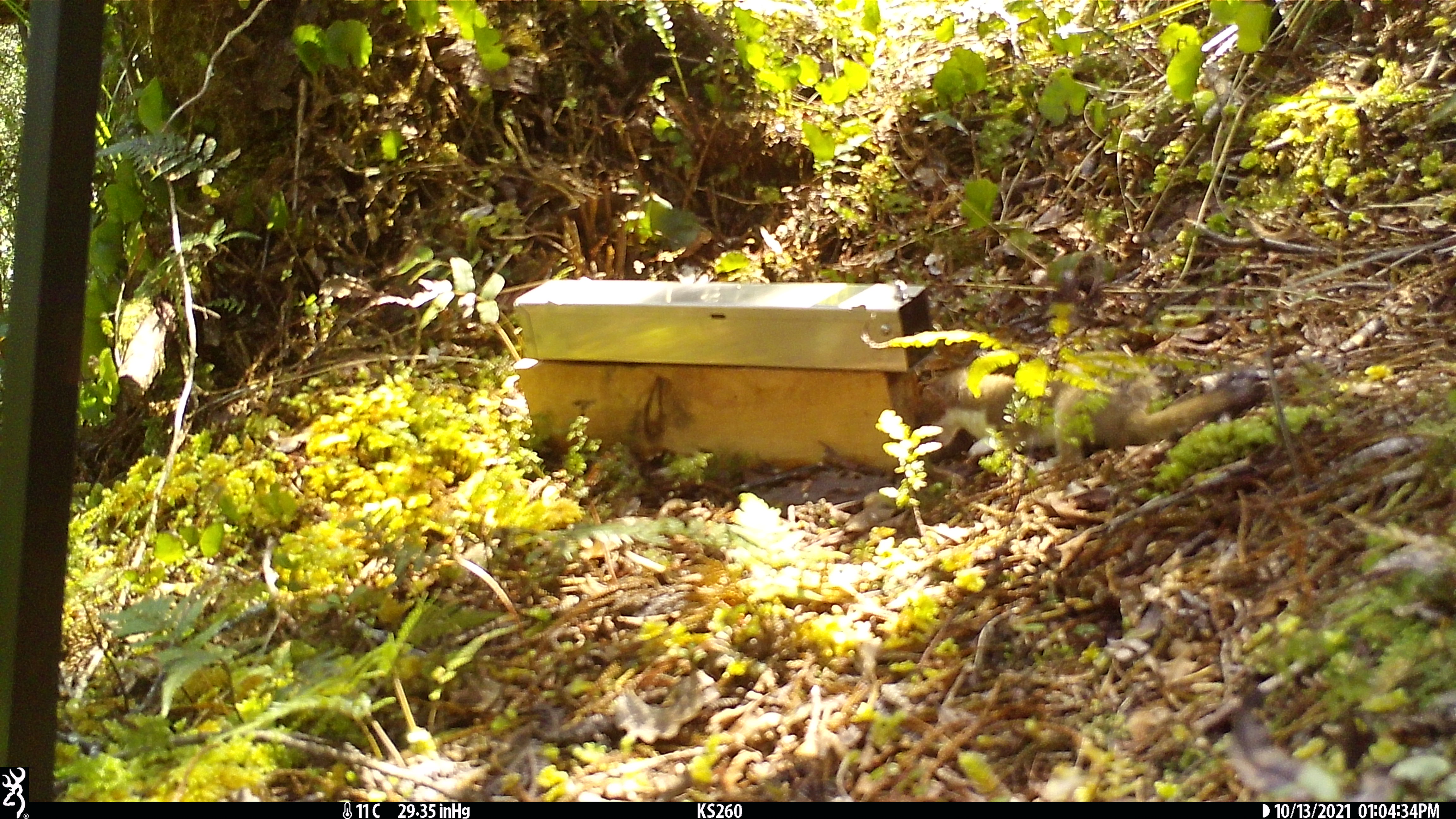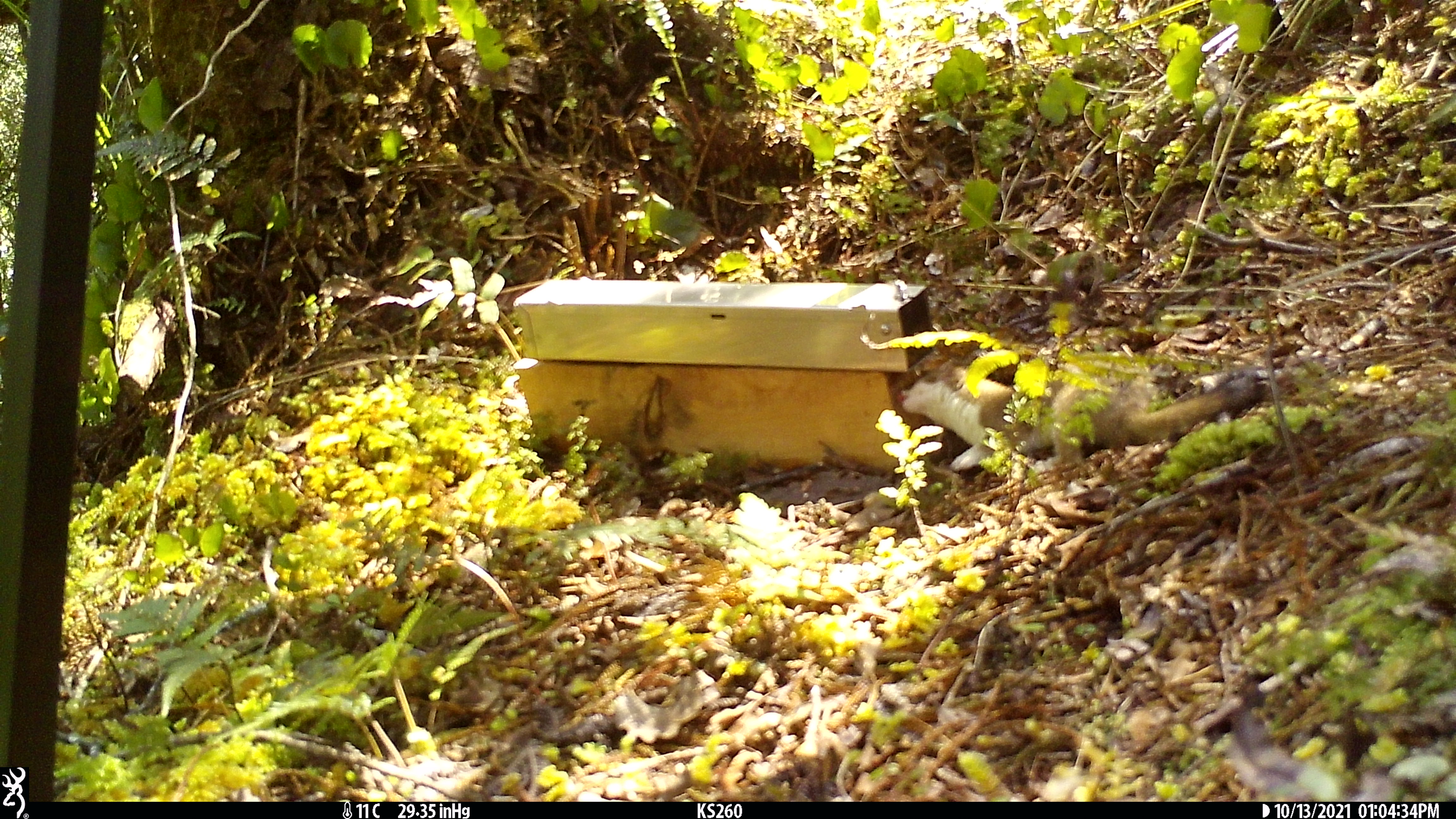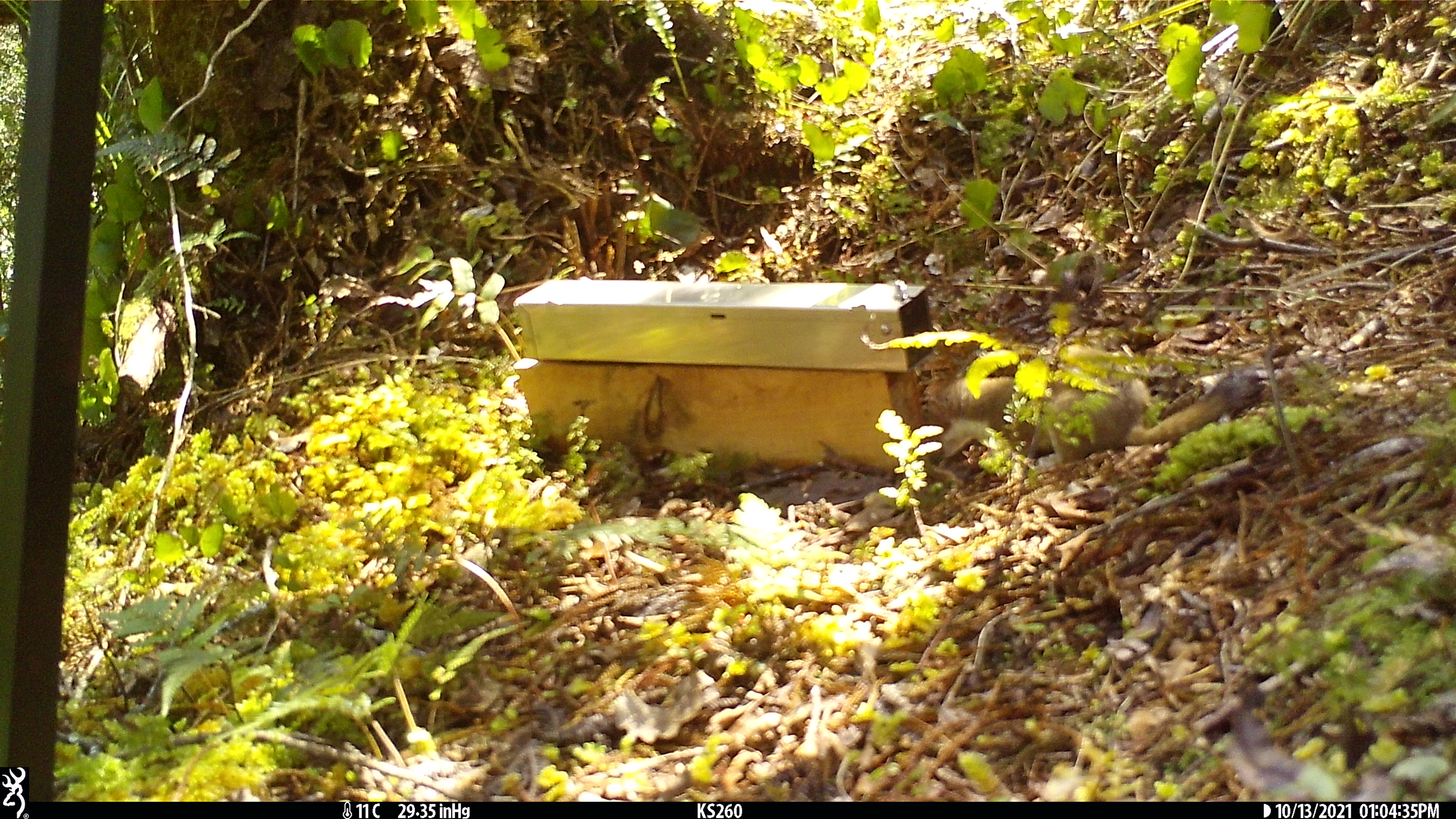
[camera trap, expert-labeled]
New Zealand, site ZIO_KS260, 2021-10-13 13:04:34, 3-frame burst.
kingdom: Animalia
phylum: Chordata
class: Mammalia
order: Carnivora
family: Mustelidae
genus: Mustela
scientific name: Mustela erminea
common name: stoat